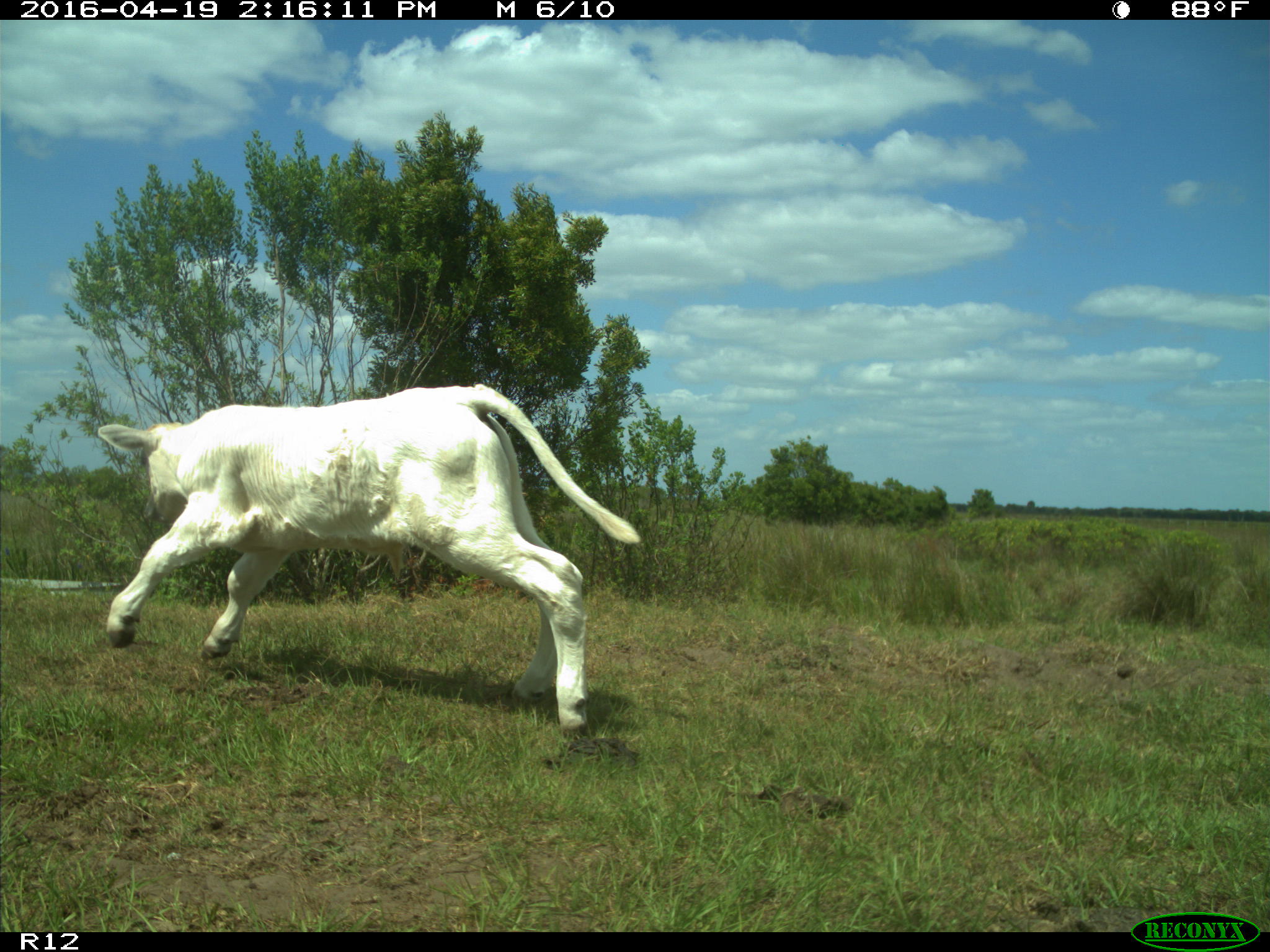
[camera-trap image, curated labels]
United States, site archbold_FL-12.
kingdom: Animalia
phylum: Chordata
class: Mammalia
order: Artiodactyla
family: Bovidae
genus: Bos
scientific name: Bos taurus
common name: domestic cow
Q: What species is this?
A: Bos taurus (domestic cow).